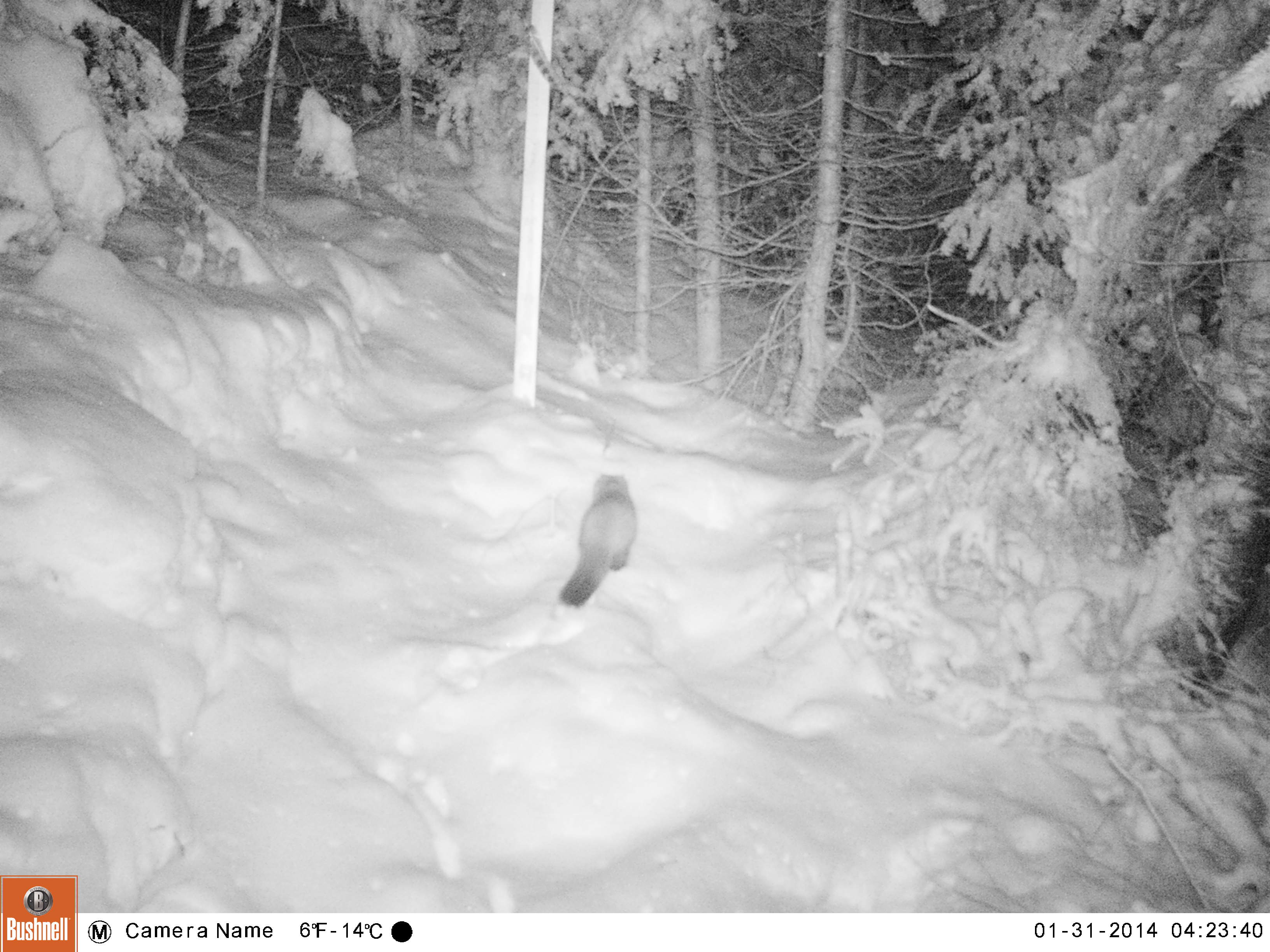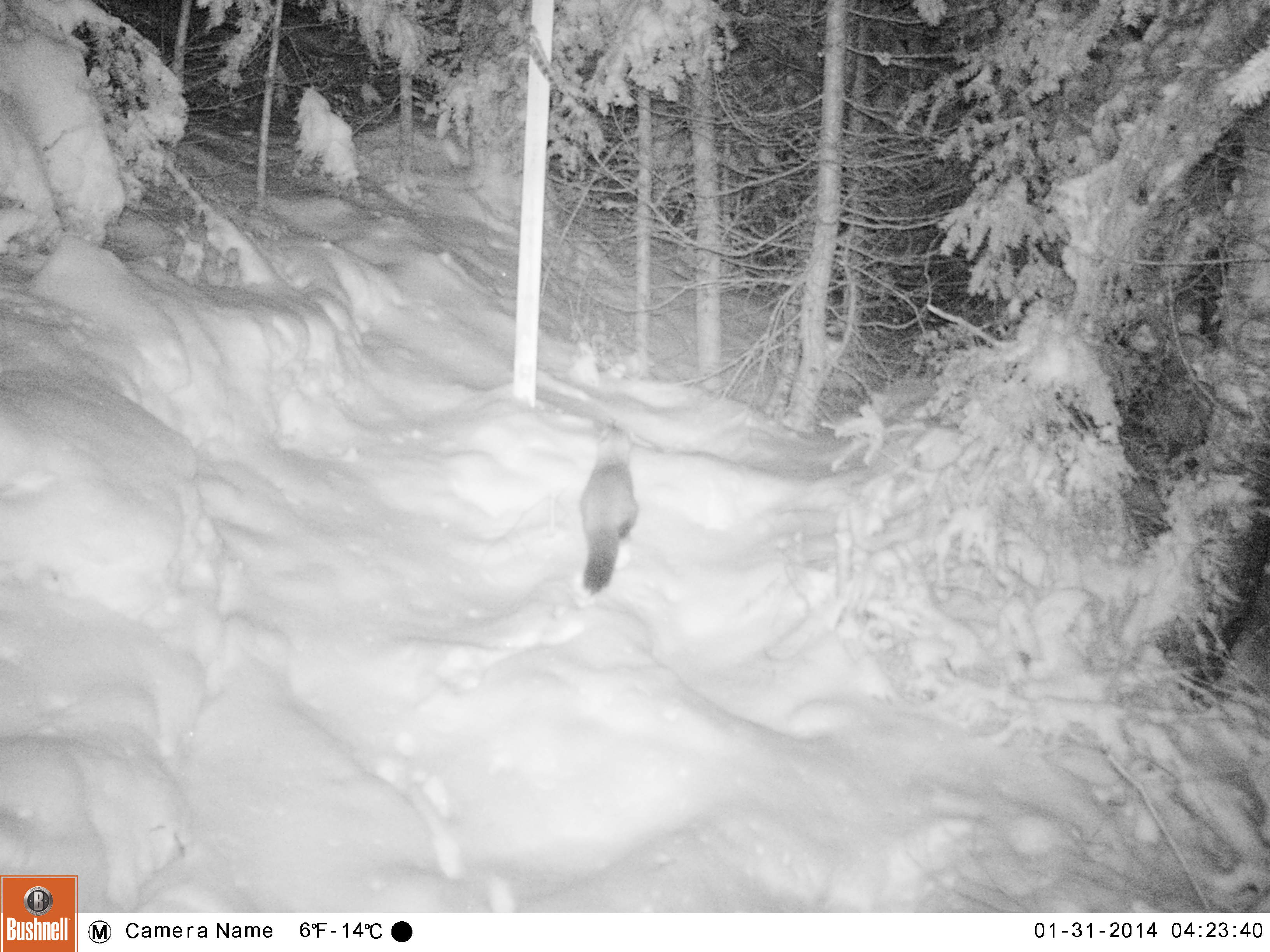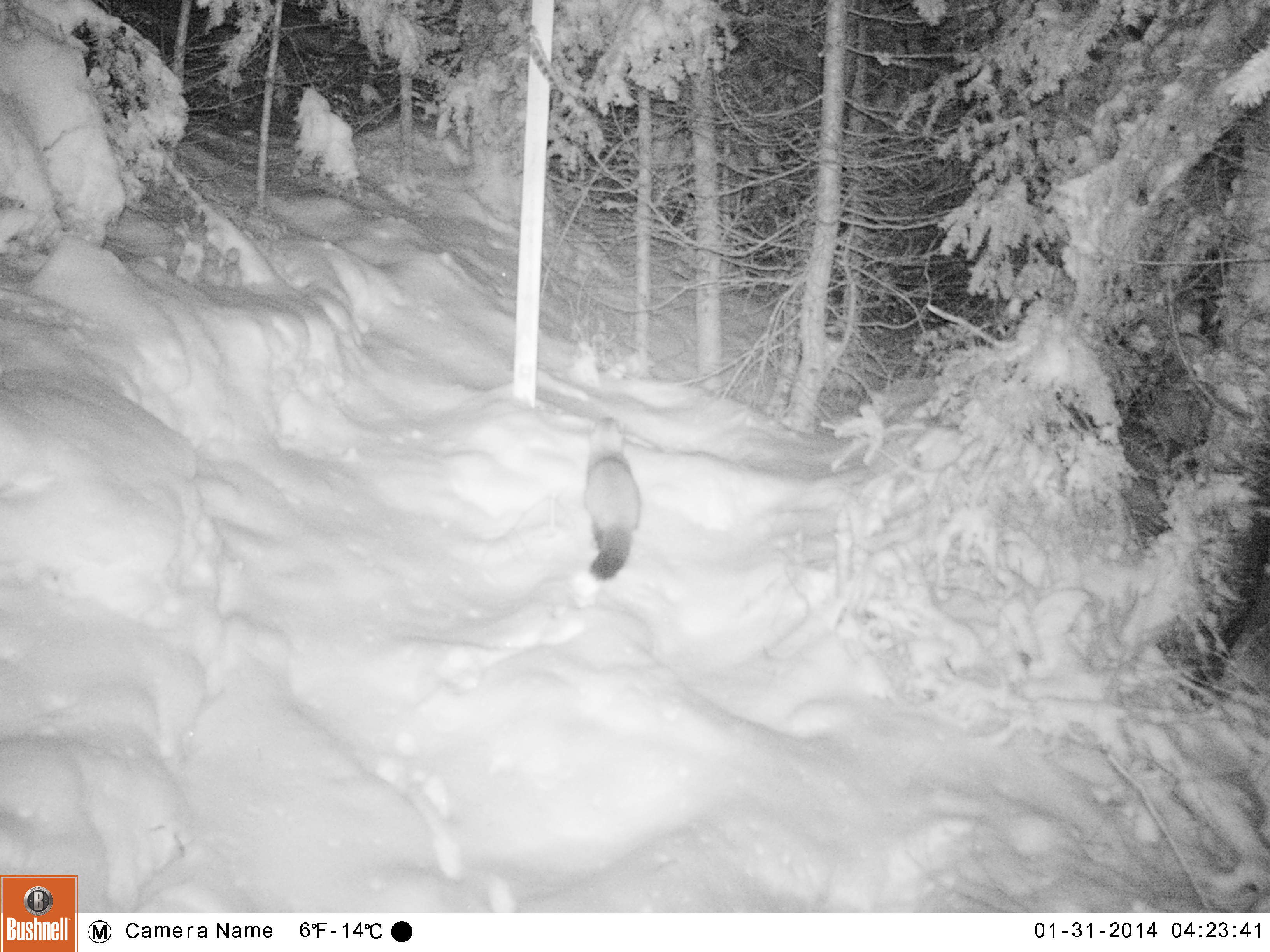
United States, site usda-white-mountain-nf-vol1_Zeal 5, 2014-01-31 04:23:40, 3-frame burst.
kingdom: Animalia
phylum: Chordata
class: Mammalia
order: Carnivora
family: Mustelidae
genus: Martes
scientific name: Martes americana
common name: american marten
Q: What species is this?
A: American marten (Martes americana).